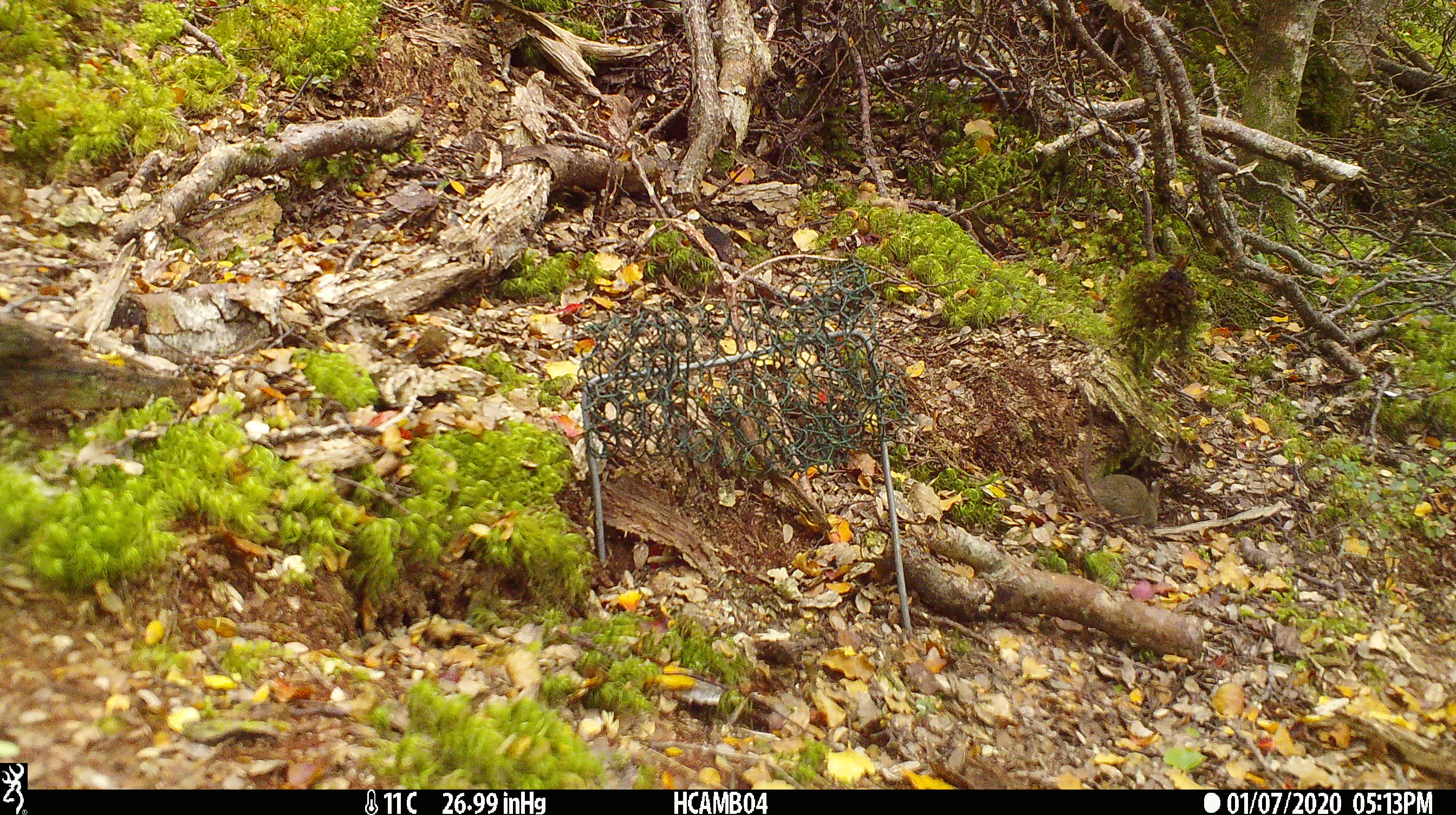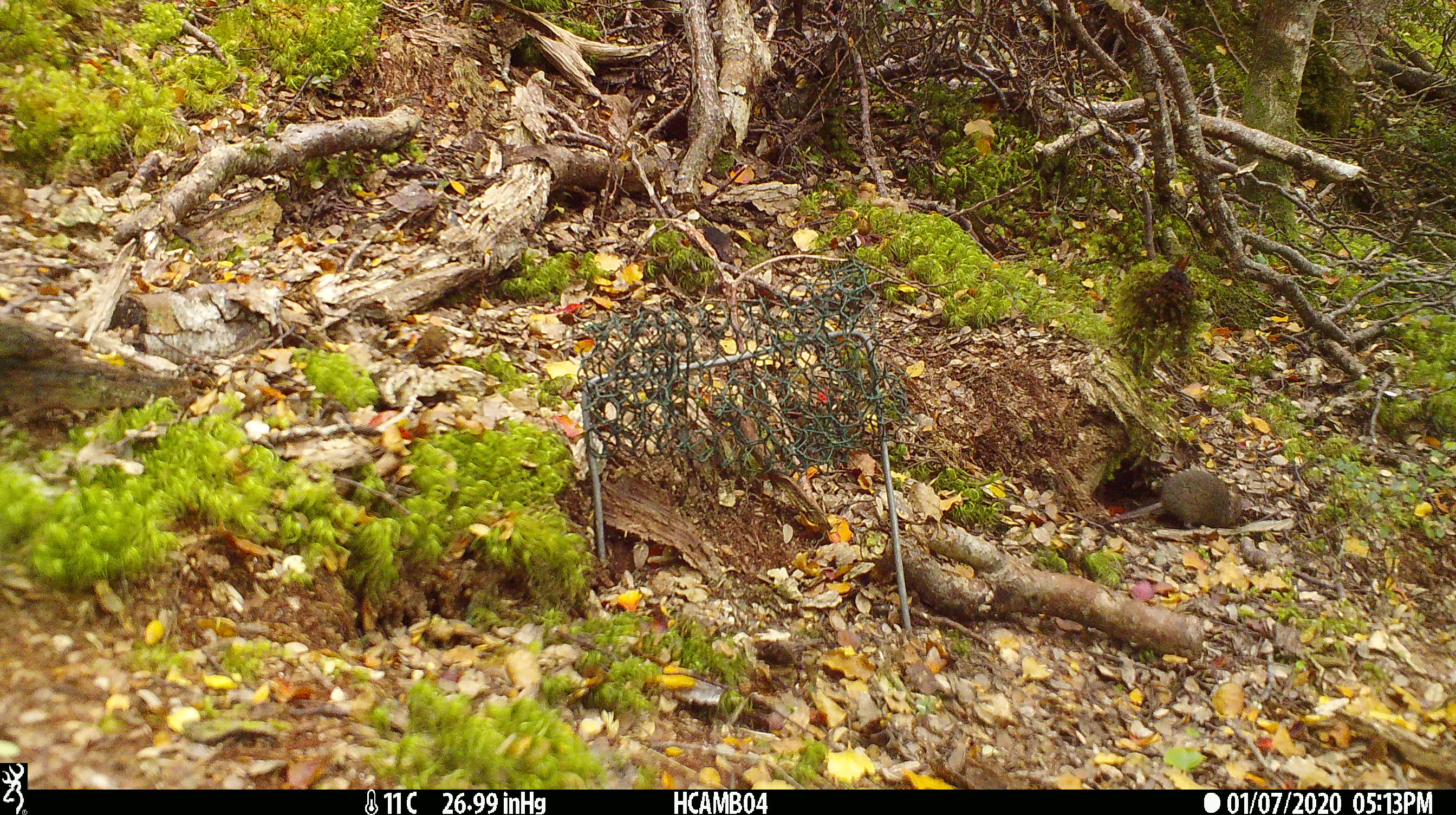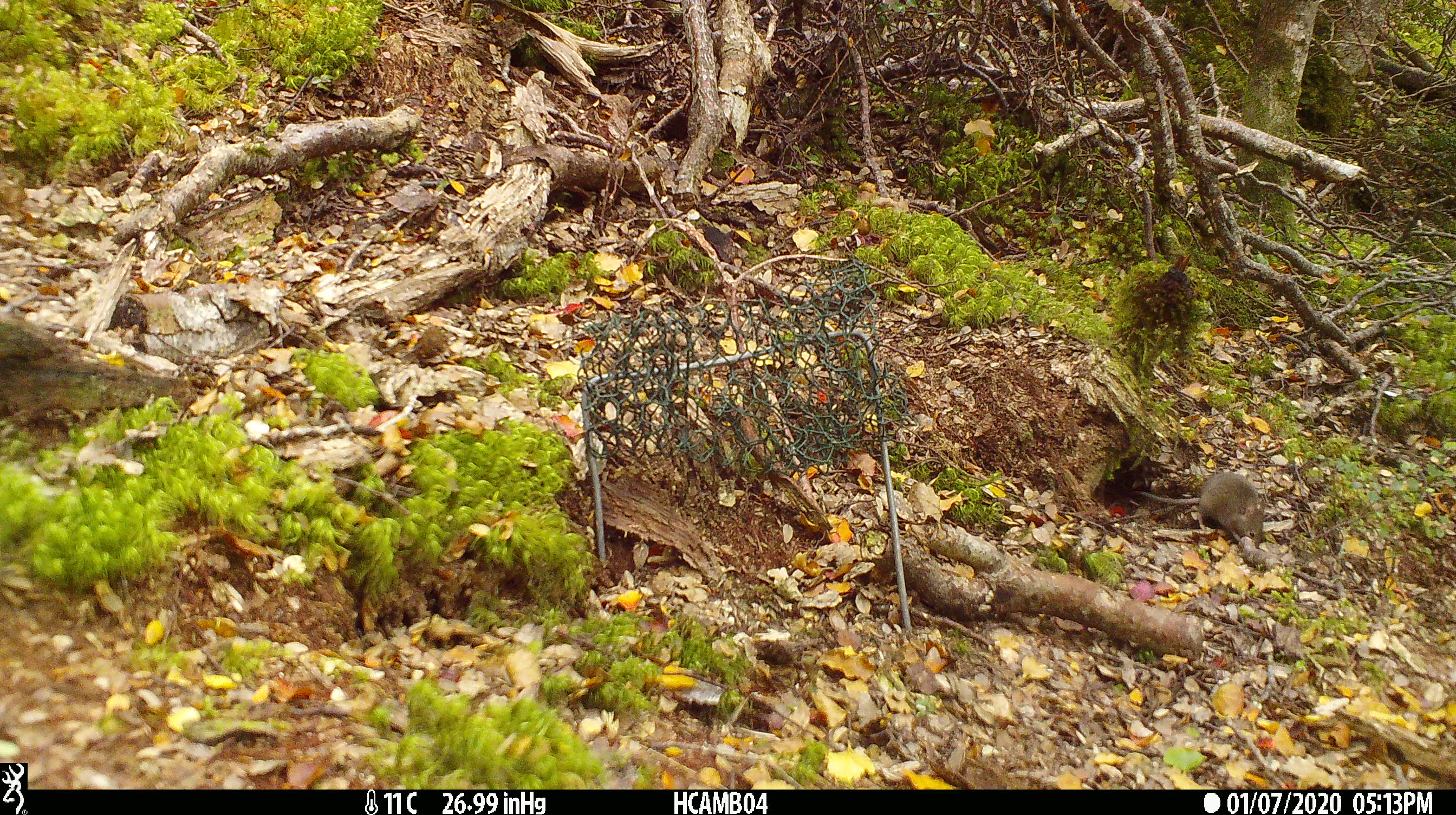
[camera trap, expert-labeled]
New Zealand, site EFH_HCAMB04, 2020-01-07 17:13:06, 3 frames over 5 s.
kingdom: Animalia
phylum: Chordata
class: Mammalia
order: Rodentia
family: Muridae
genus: Mus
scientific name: Mus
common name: mouse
Mouse (Mus).